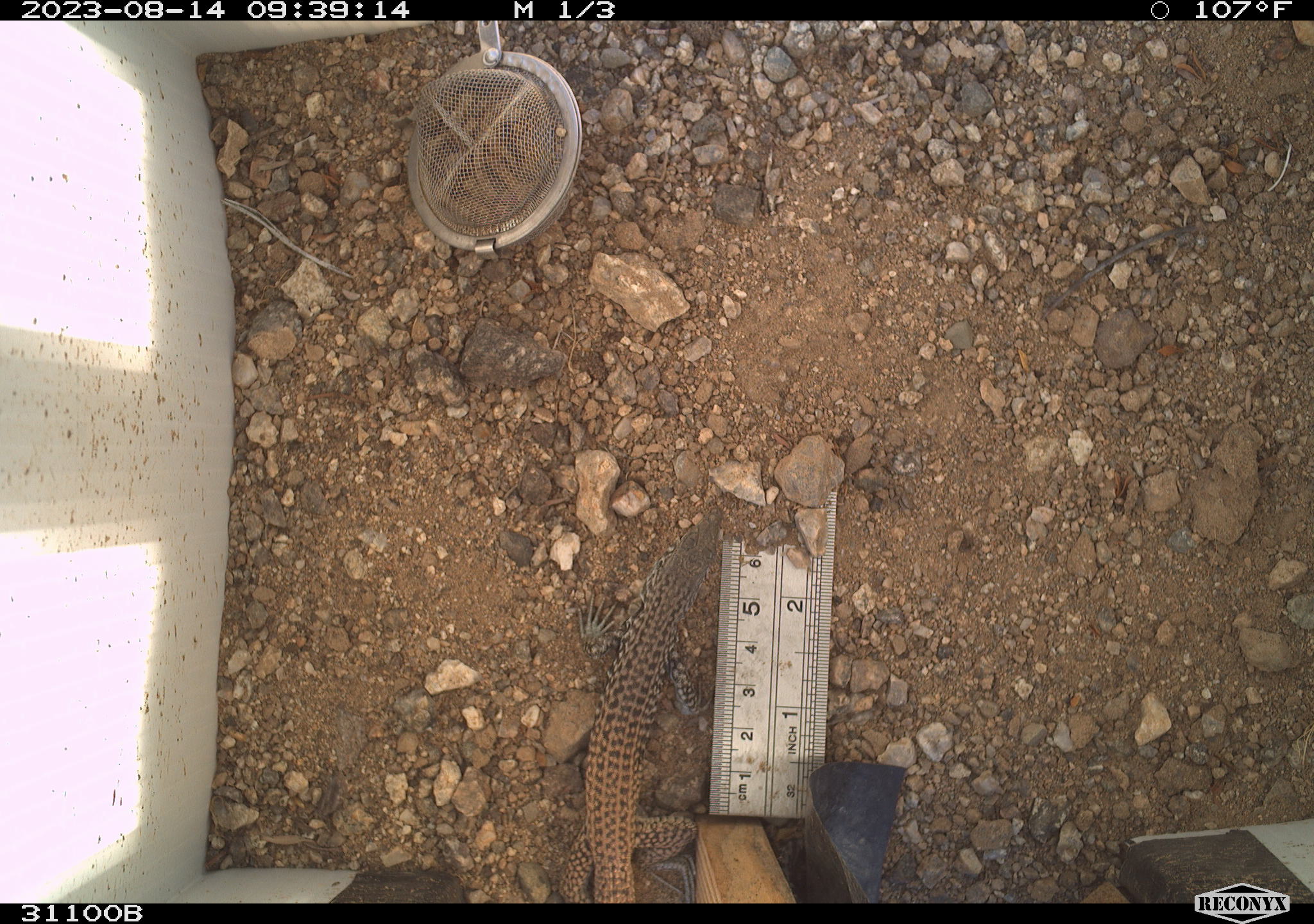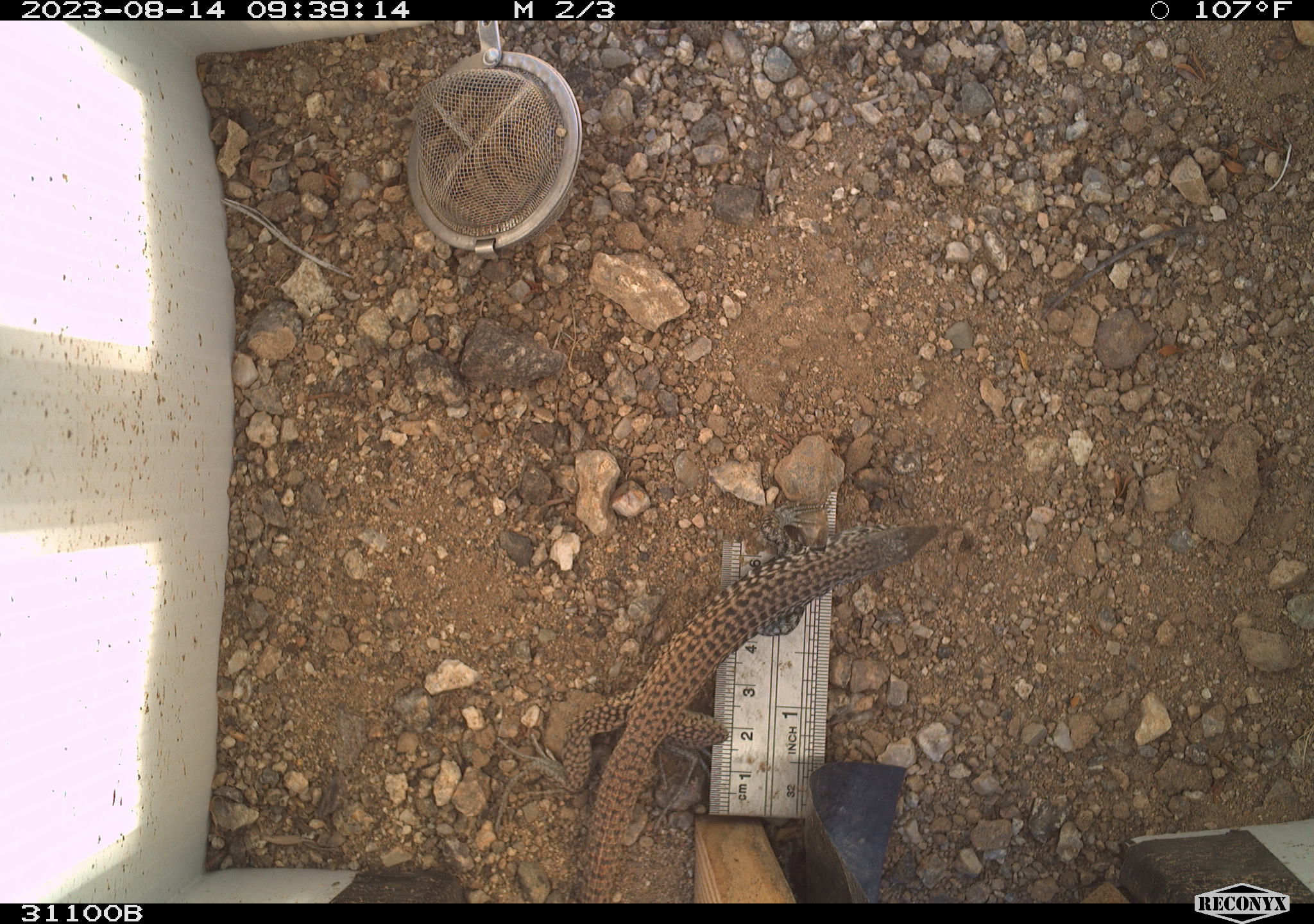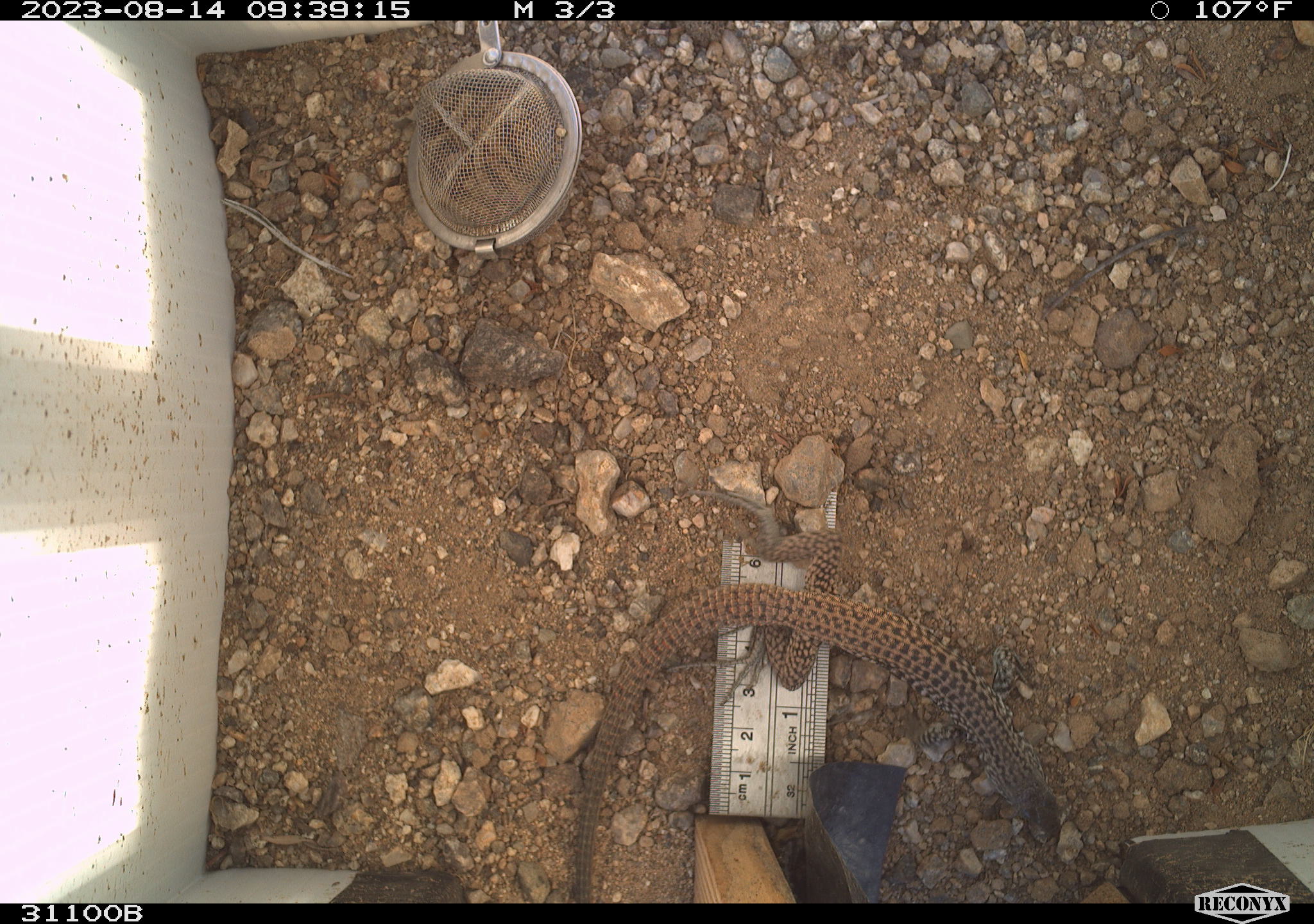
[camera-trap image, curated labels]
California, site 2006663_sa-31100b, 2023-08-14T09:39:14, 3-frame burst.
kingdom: Animalia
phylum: Chordata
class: Reptilia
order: Squamata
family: Teiidae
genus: Aspidoscelis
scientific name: Aspidoscelis tigris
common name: western whiptail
Western whiptail (Aspidoscelis tigris).